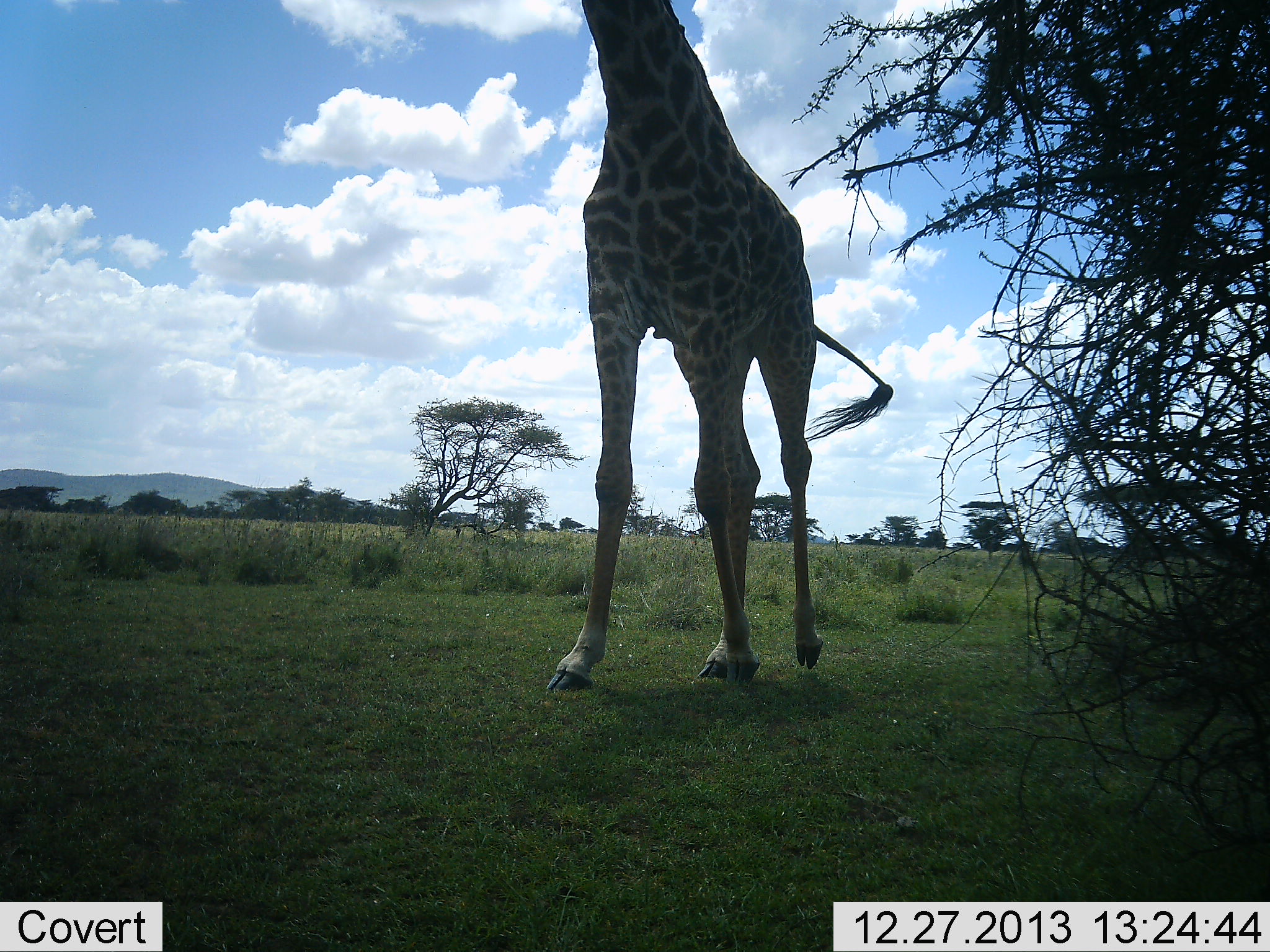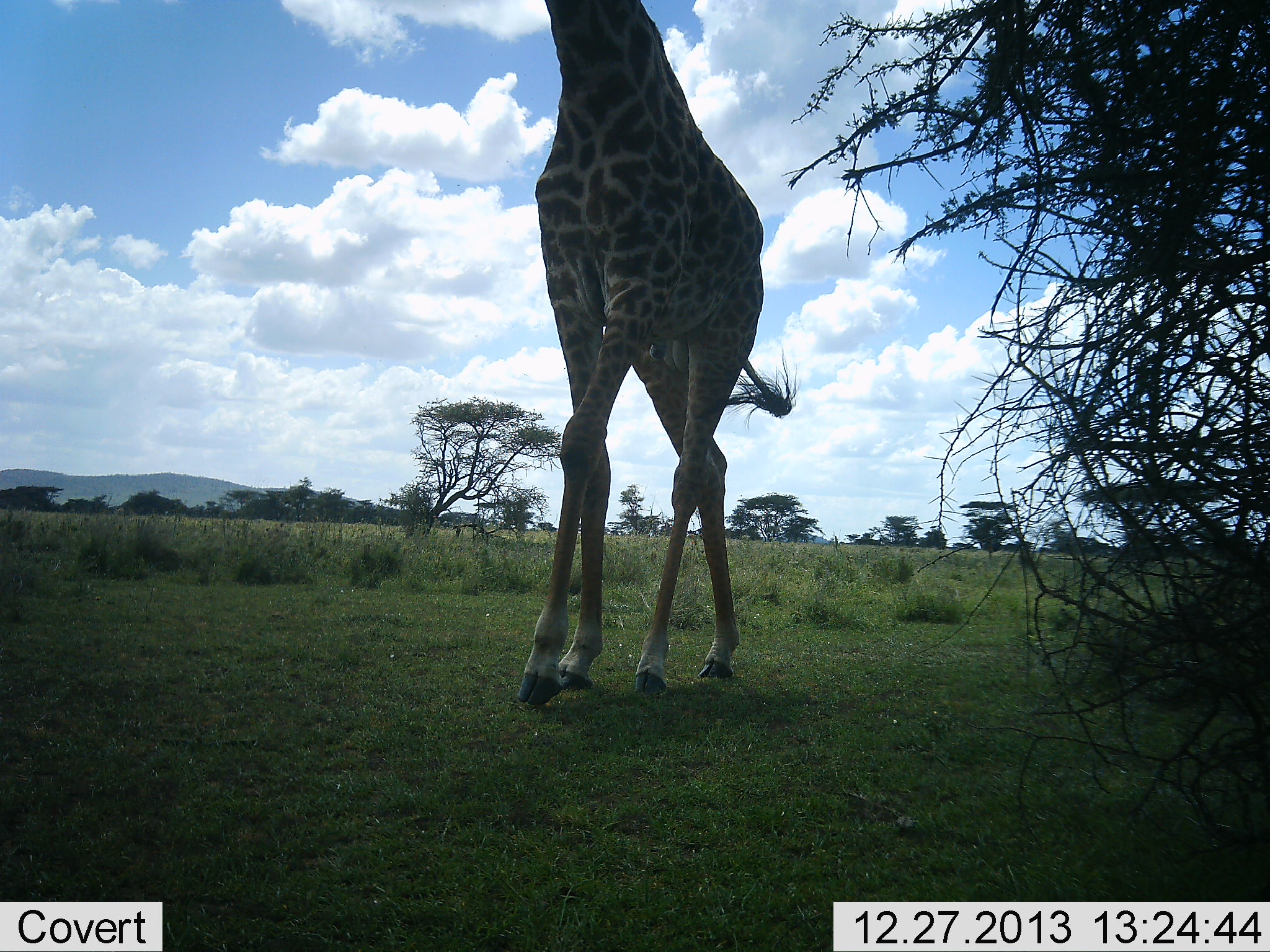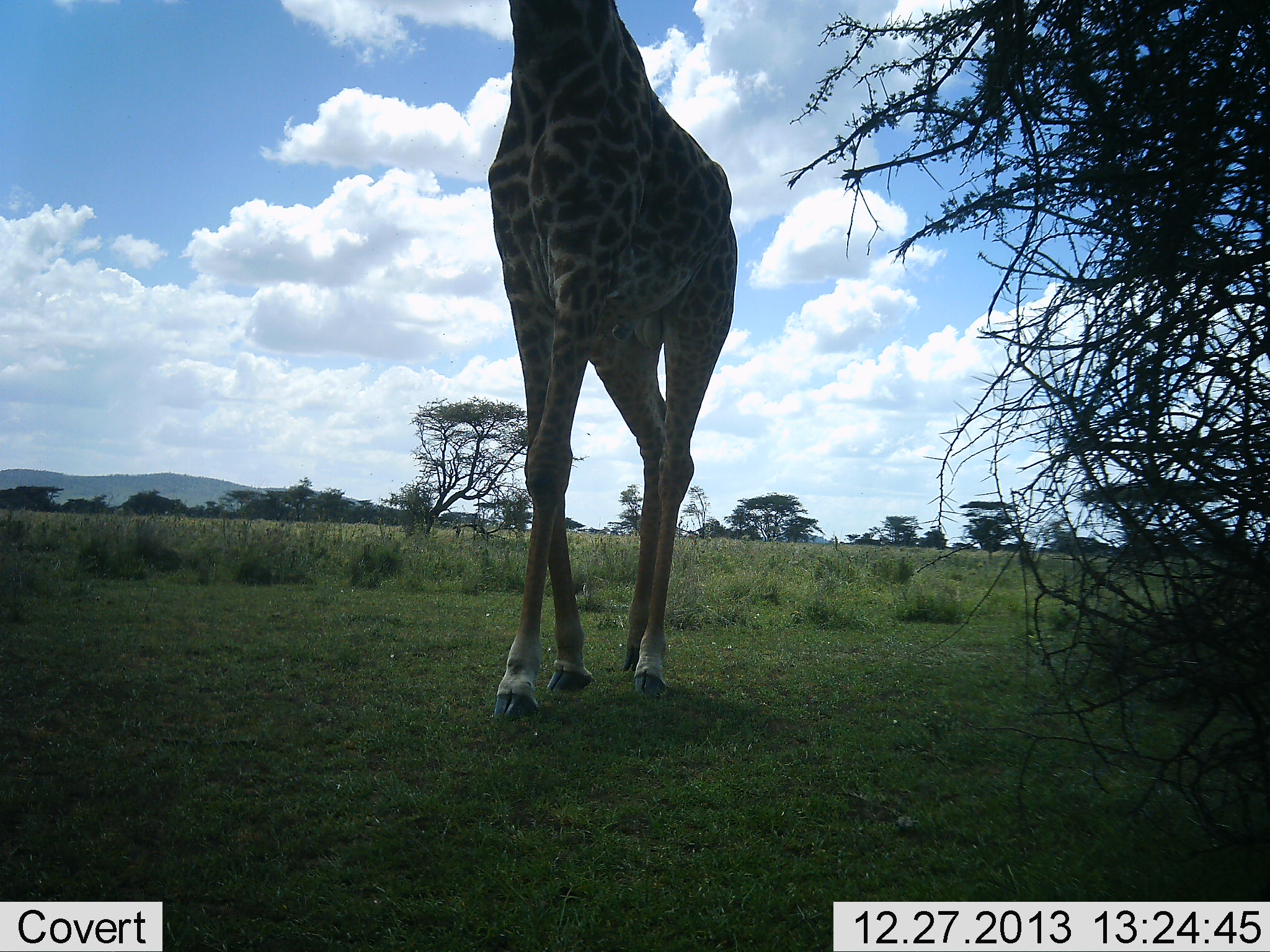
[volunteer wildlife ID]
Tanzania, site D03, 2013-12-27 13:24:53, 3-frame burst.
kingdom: Animalia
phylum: Chordata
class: Mammalia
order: Artiodactyla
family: Giraffidae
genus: Giraffa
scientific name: Giraffa camelopardalis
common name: giraffe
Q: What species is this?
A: Giraffe (Giraffa camelopardalis).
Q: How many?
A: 1.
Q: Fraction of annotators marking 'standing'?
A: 0%.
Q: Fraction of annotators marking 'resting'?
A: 0%.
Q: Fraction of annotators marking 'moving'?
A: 100%.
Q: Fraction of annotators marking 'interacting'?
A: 0%.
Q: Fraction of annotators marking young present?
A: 0%.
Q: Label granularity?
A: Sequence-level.